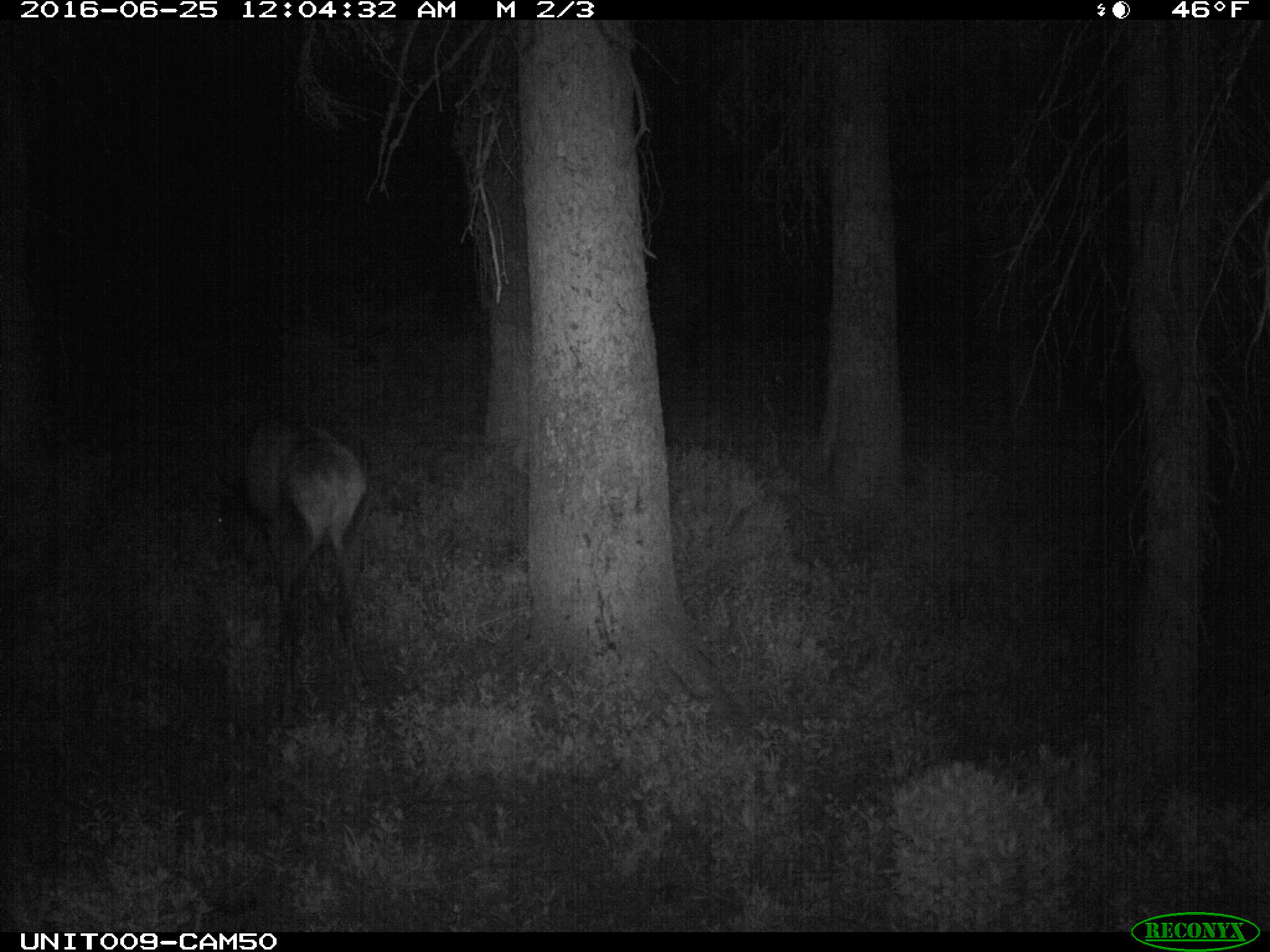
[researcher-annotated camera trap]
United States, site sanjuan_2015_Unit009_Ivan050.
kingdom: Animalia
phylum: Chordata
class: Mammalia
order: Artiodactyla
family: Cervidae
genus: Cervus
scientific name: Cervus elaphus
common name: red deer